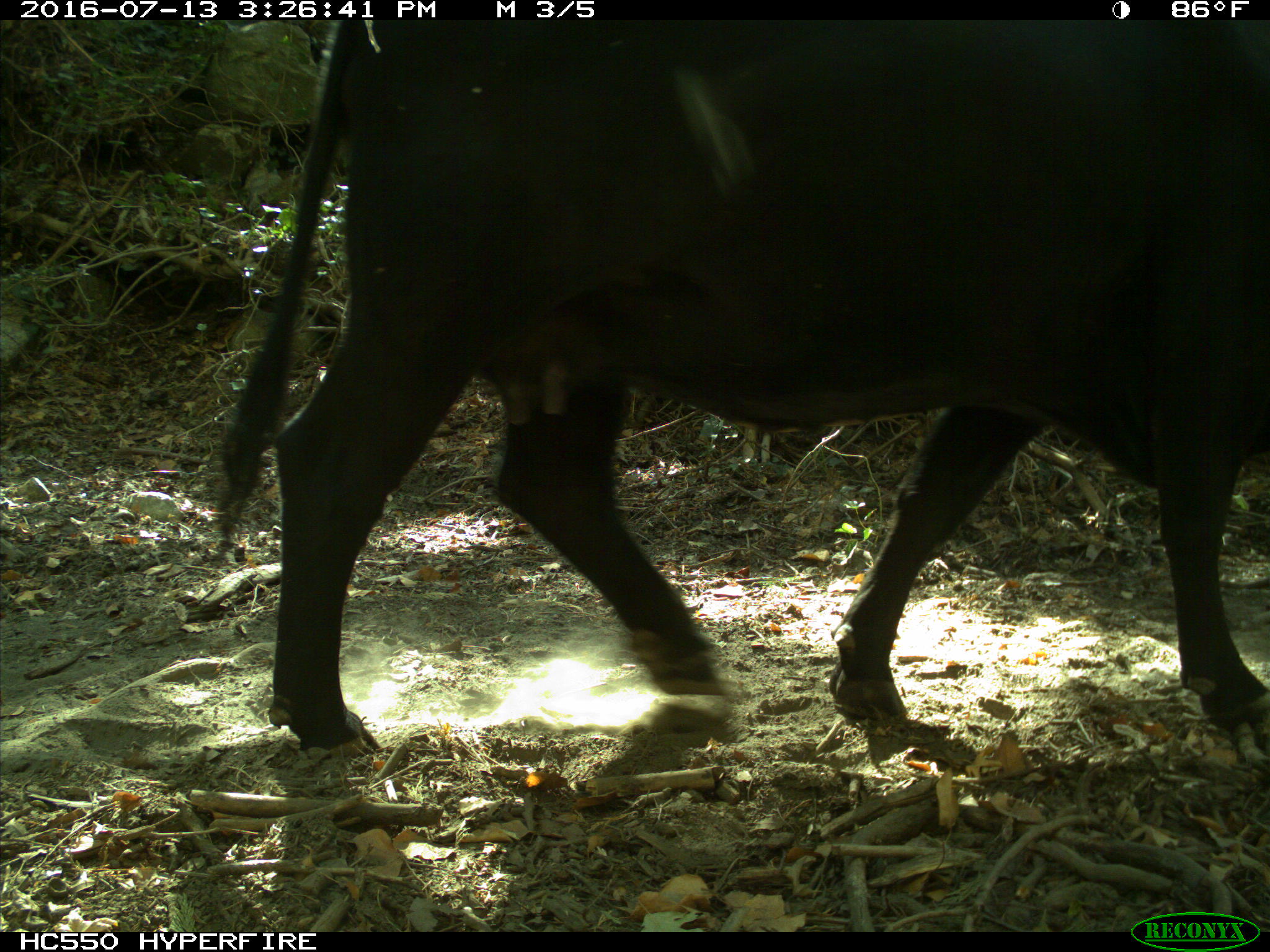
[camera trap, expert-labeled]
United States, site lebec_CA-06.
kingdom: Animalia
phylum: Chordata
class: Mammalia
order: Artiodactyla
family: Bovidae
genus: Bos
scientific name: Bos taurus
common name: domestic cow